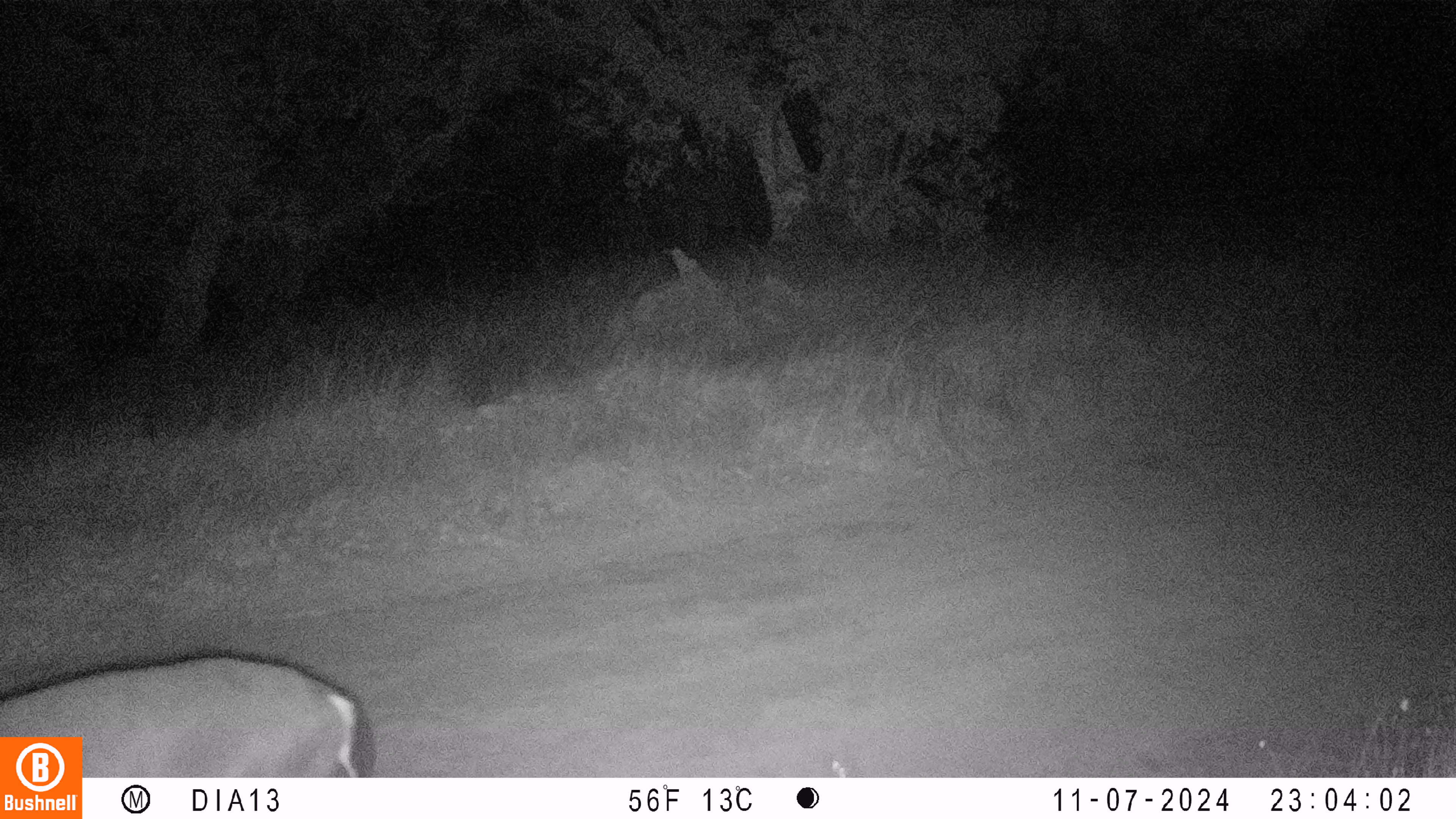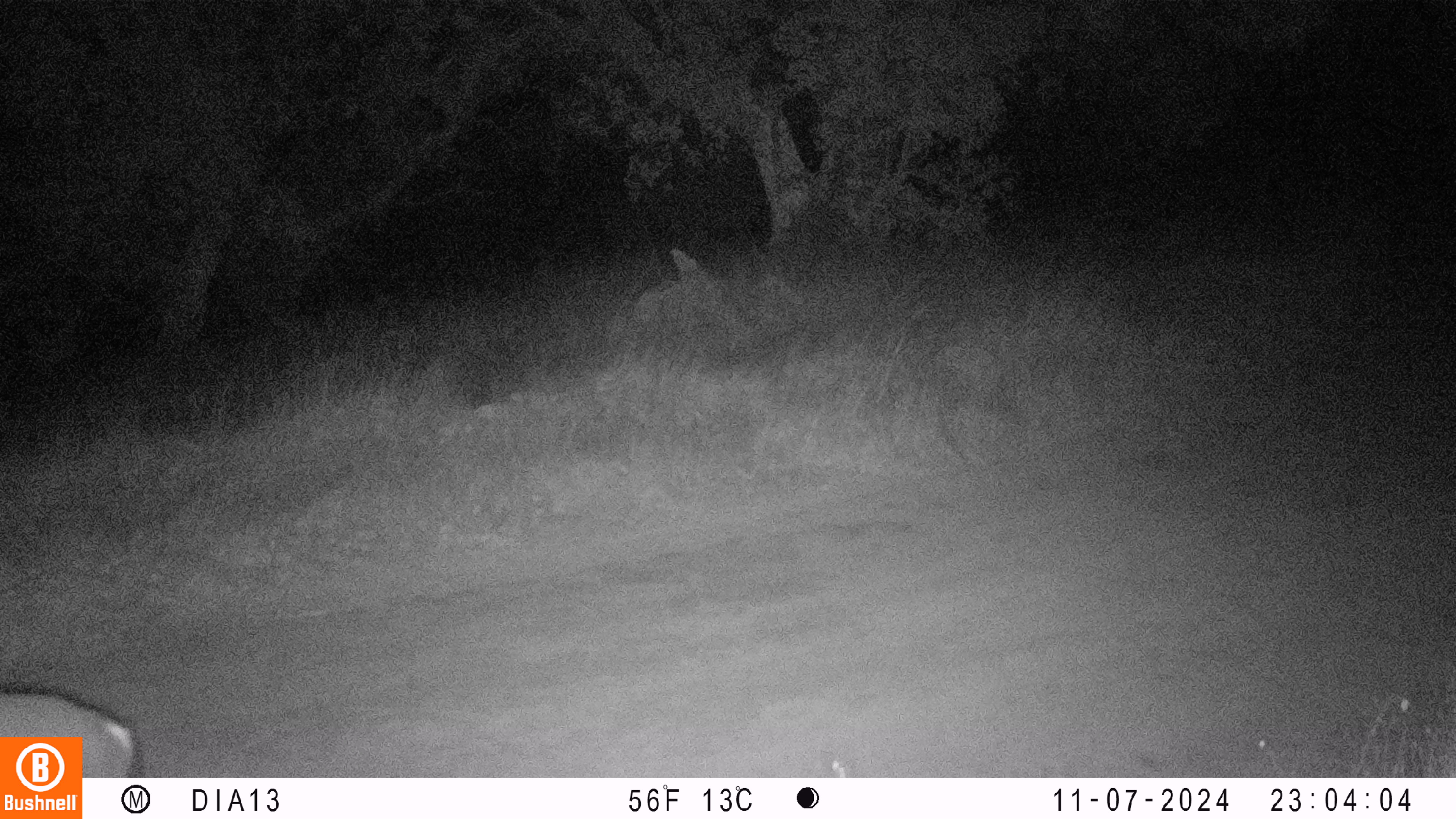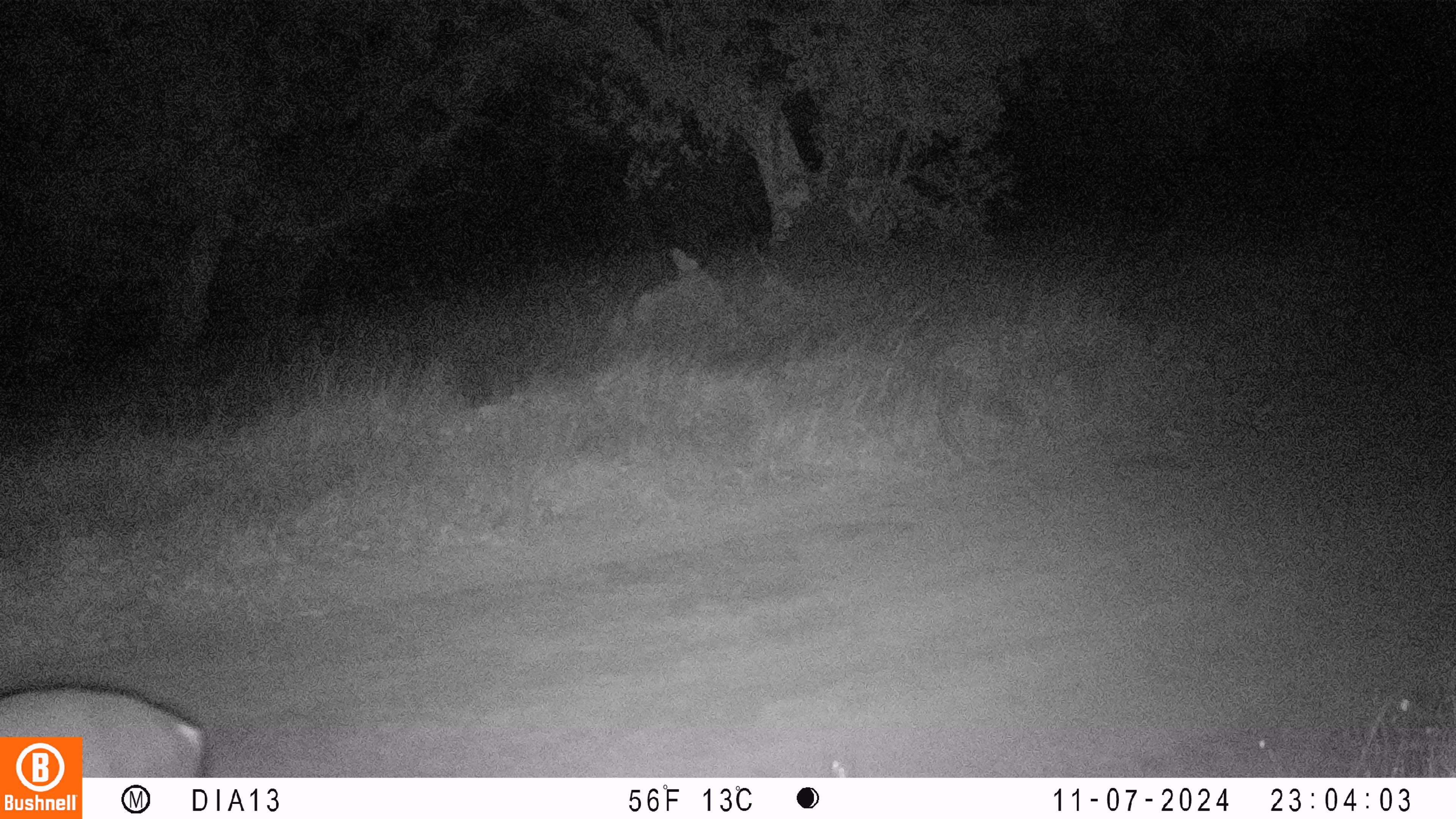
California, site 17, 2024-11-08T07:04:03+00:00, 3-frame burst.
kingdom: Animalia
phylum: Chordata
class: Mammalia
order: Artiodactyla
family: Cervidae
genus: Odocoileus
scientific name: Odocoileus hemionus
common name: mule deer